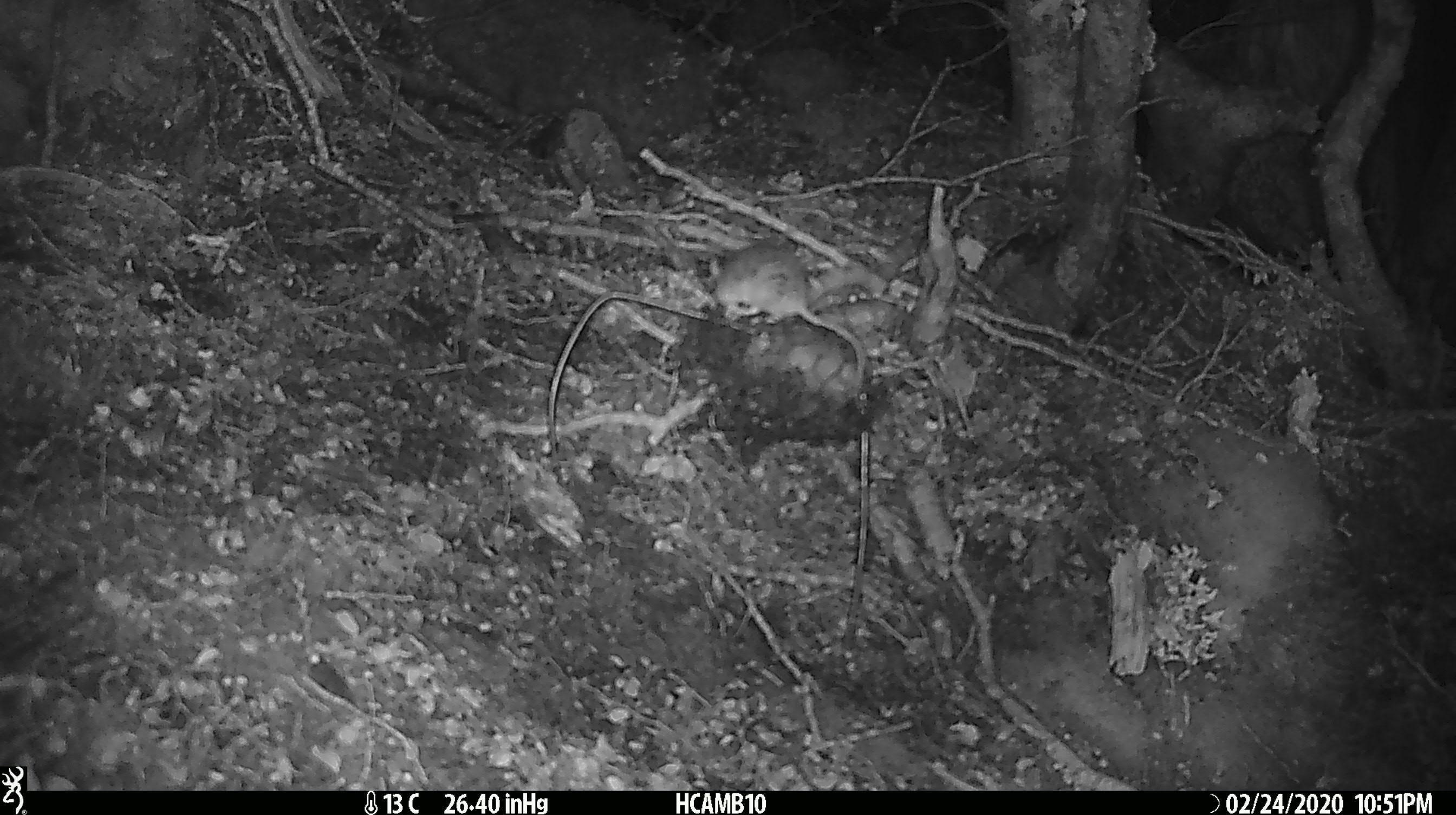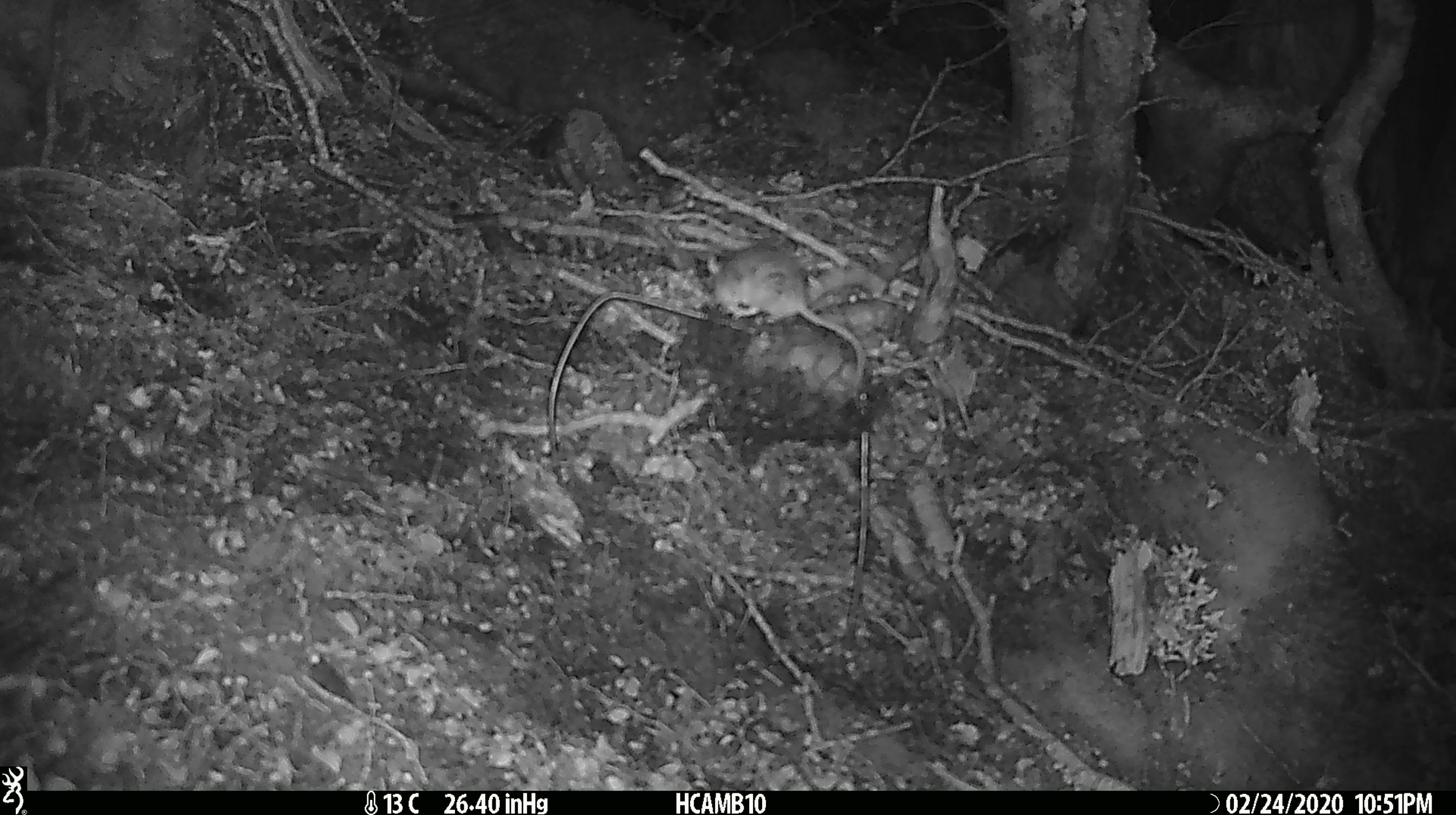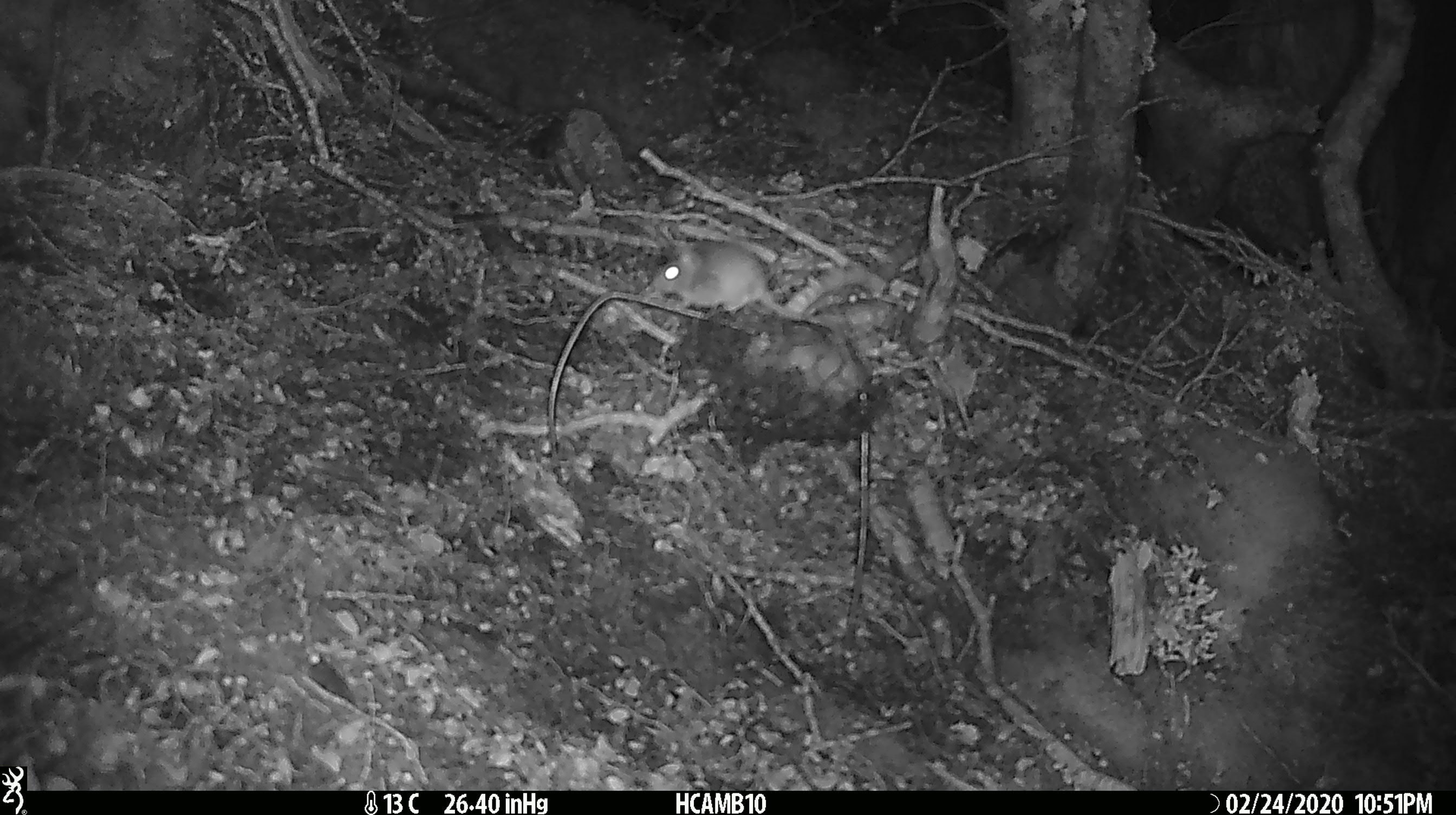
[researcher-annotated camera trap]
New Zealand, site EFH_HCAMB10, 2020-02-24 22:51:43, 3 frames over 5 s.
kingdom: Animalia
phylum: Chordata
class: Mammalia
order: Rodentia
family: Muridae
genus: Mus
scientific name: Mus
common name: mouse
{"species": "mouse (Mus)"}